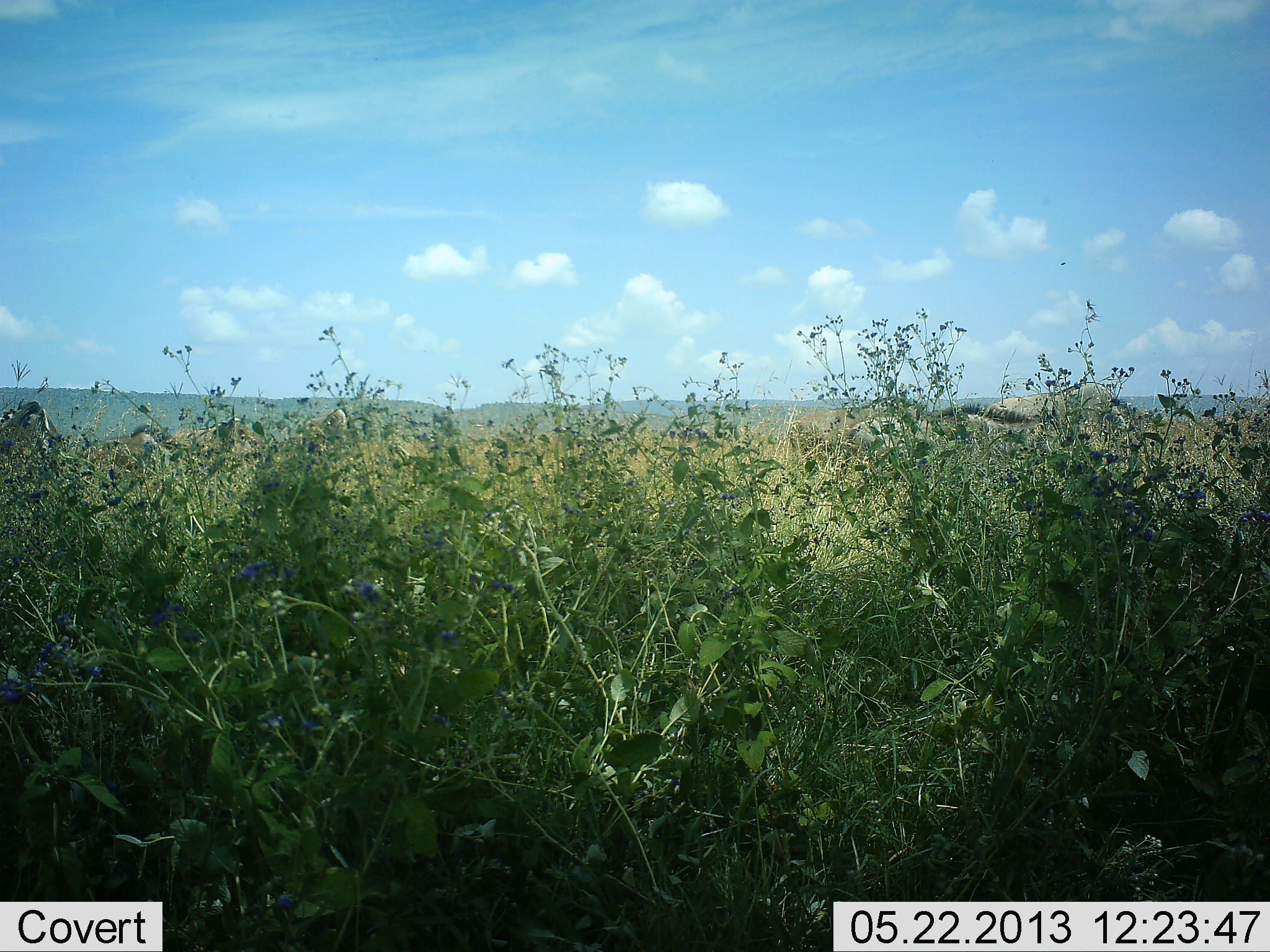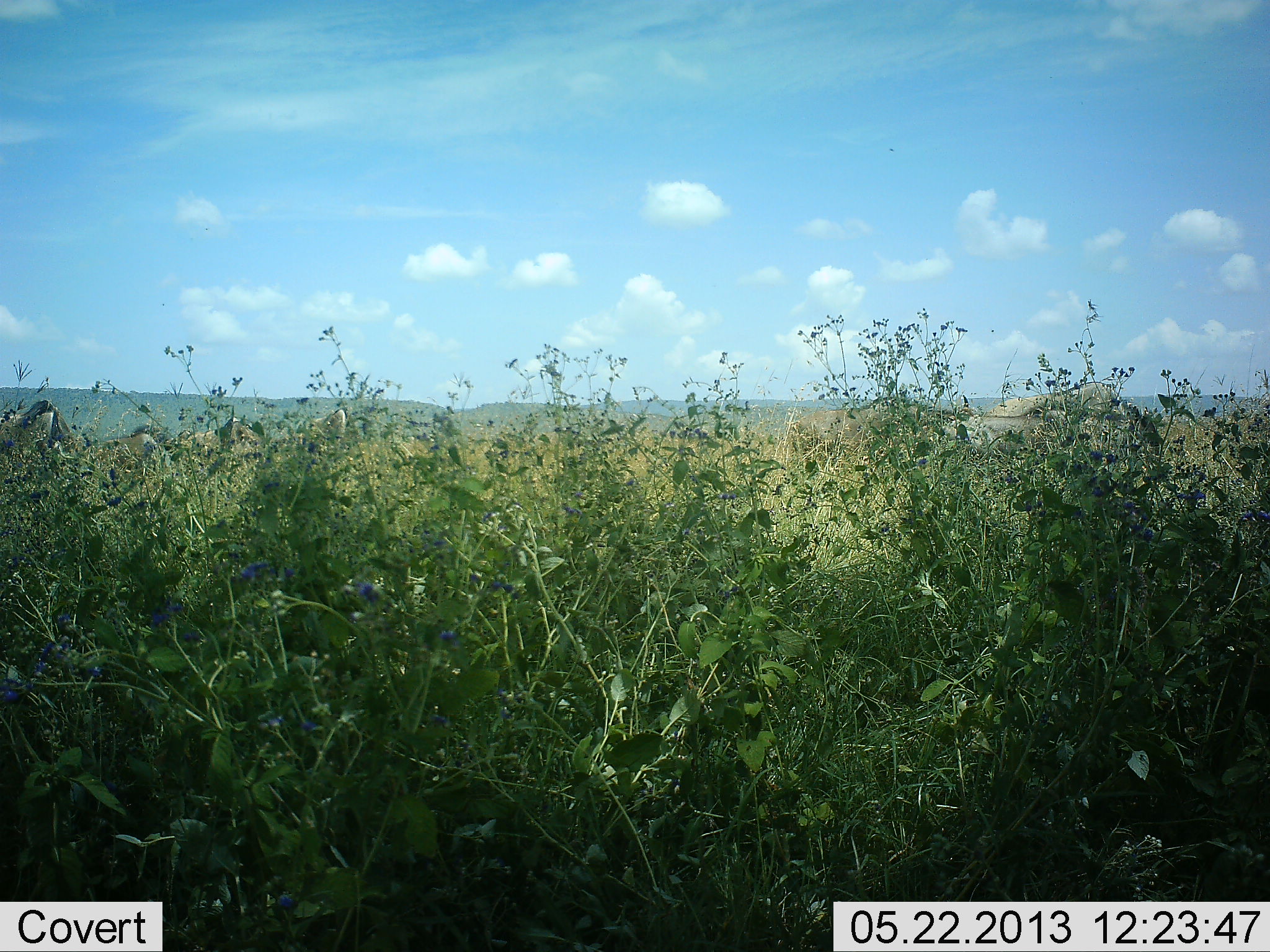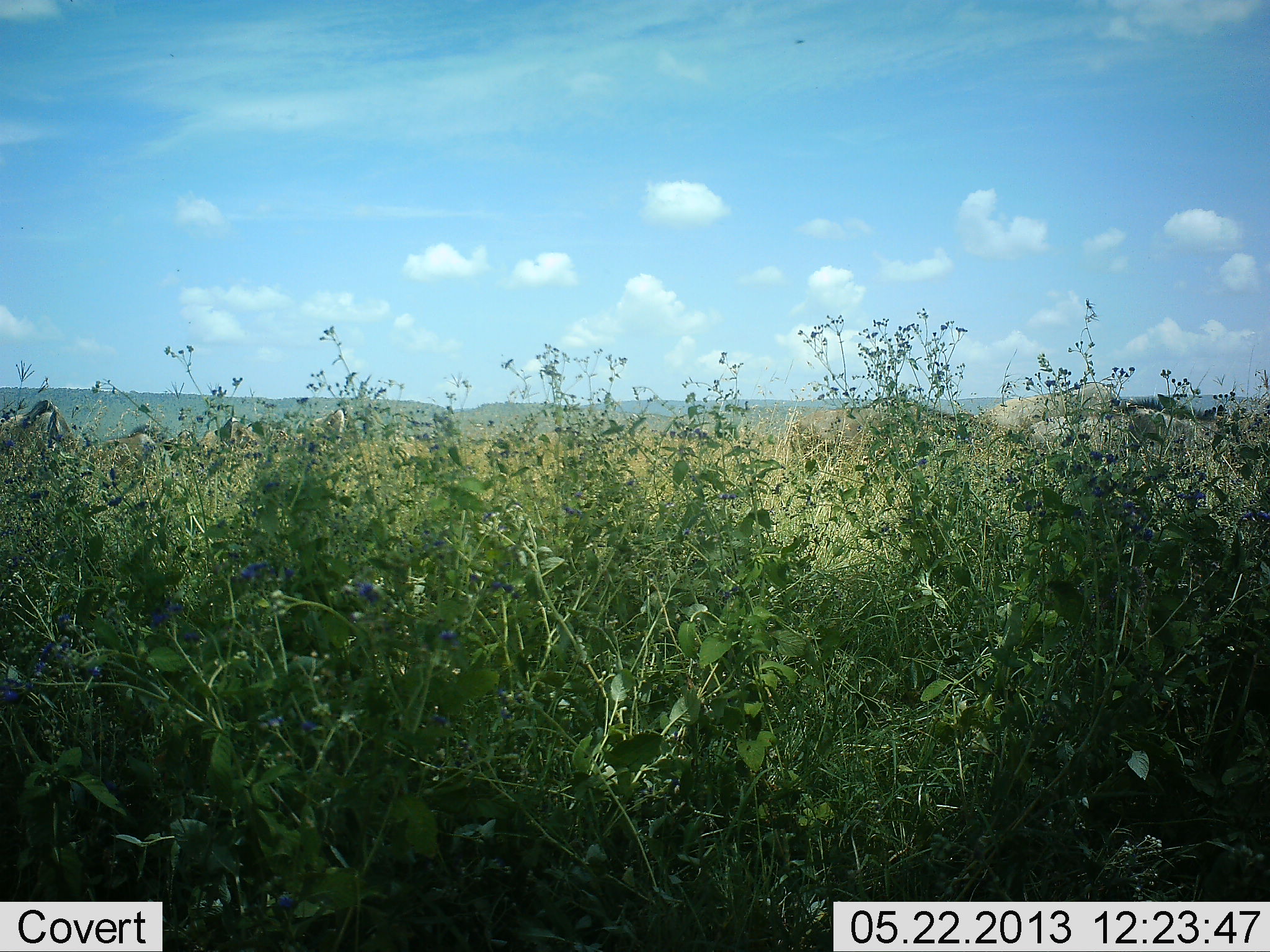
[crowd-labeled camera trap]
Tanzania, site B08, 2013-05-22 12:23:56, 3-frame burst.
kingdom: Animalia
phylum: Chordata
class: Mammalia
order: Artiodactyla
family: Bovidae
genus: Connochaetes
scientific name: Connochaetes taurinus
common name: blue wildebeest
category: wildebeest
Wildebeest (blue wildebeest) (Connochaetes taurinus), count 5. Behavior (volunteer vote fractions): standing 43%, resting 5%, moving 100%, interacting 0%. Young present (vote fraction): 0%. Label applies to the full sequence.